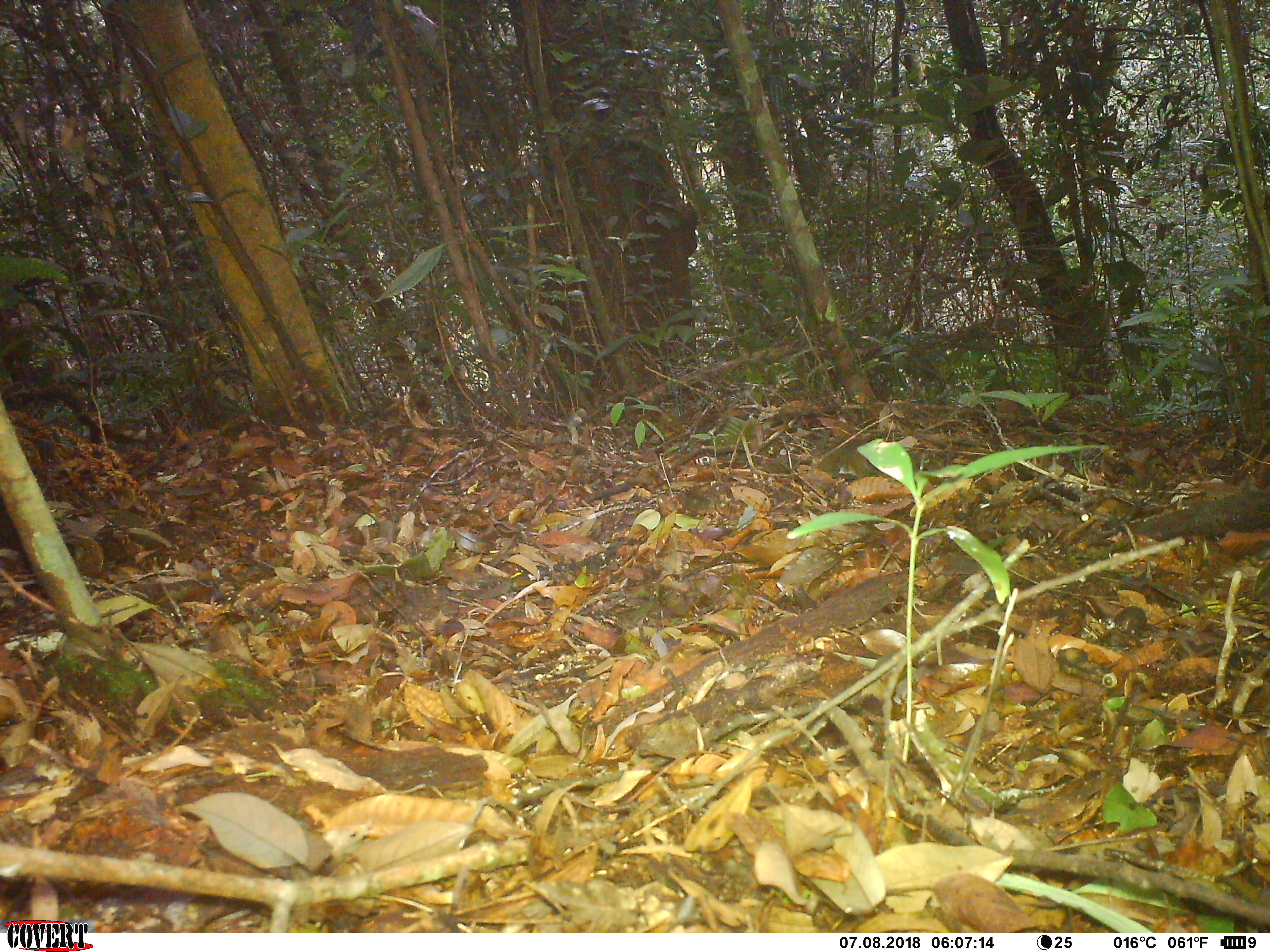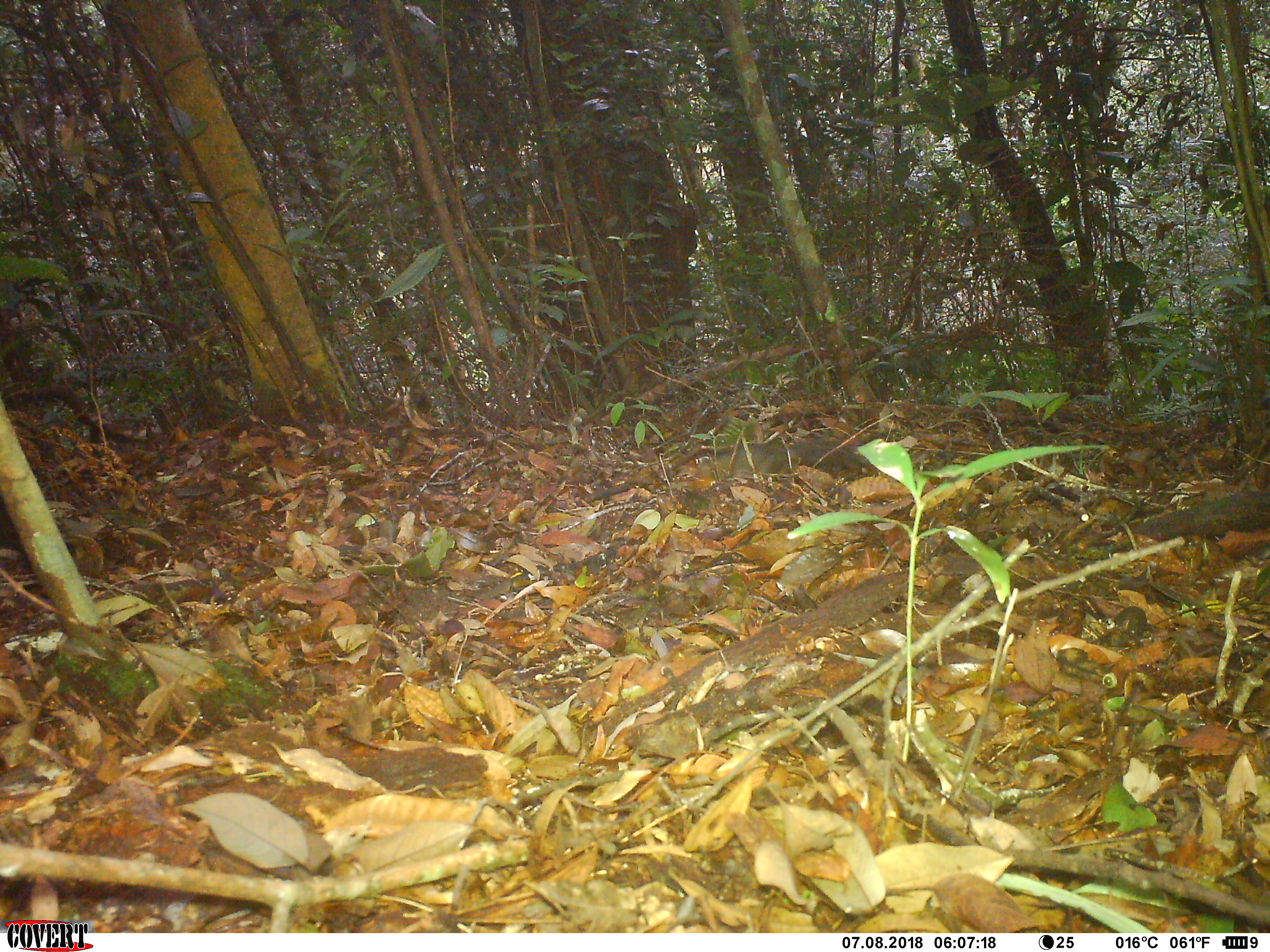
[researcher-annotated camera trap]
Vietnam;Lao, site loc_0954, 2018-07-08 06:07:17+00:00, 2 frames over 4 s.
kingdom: Animalia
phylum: Chordata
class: Mammalia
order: Rodentia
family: Sciuridae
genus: Dremomys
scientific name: Dremomys rufigenis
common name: red-cheeked squirrel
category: red cheeked squirrel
Red cheeked squirrel (red-cheeked squirrel) (Dremomys rufigenis). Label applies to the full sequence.